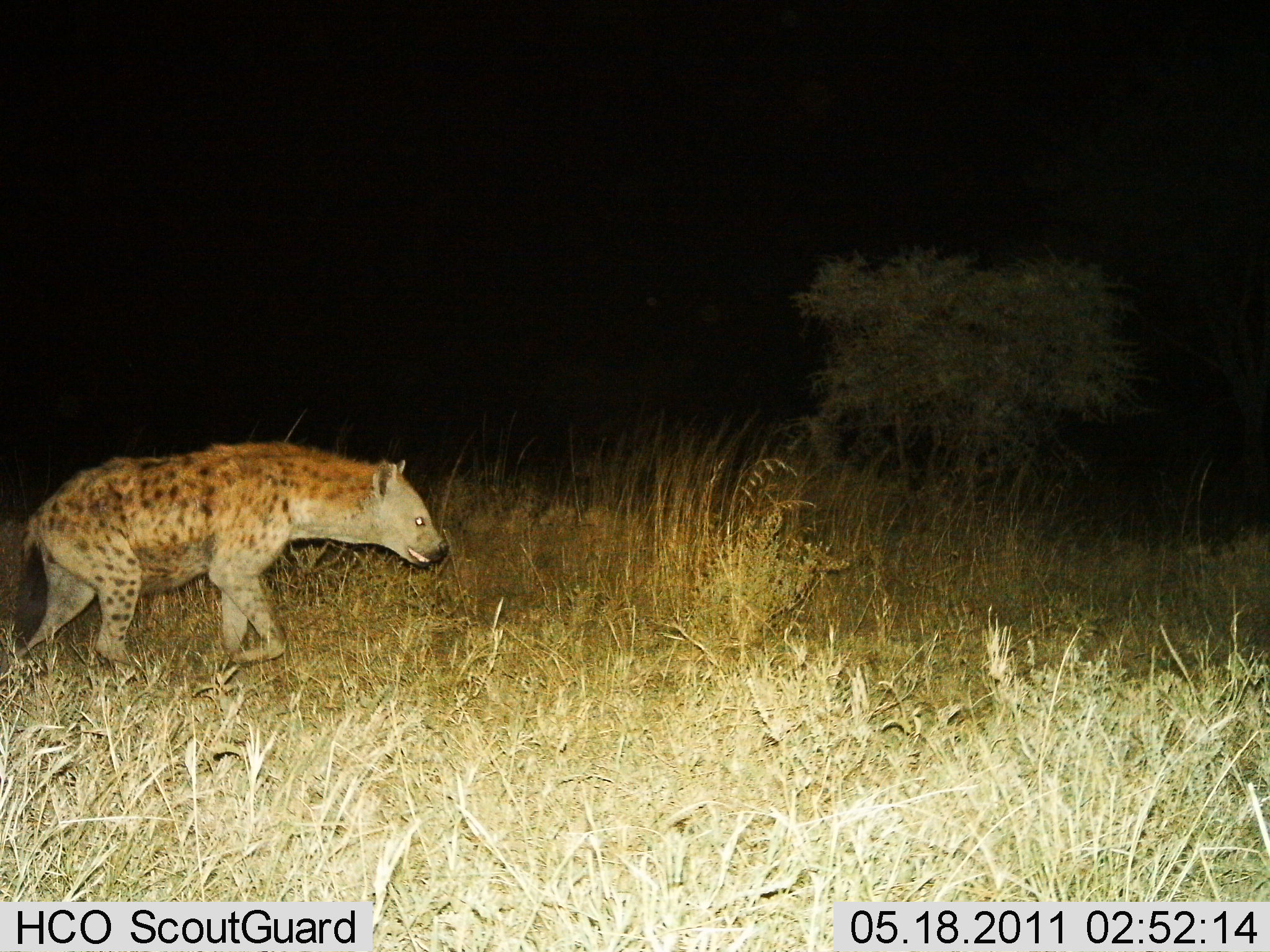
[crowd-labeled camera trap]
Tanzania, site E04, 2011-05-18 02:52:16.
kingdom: Animalia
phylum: Chordata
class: Mammalia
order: Carnivora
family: Hyaenidae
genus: Crocuta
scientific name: Crocuta crocuta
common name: spotted hyena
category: hyenaspotted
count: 1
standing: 10%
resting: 0%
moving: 100%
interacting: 0%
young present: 0%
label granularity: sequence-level